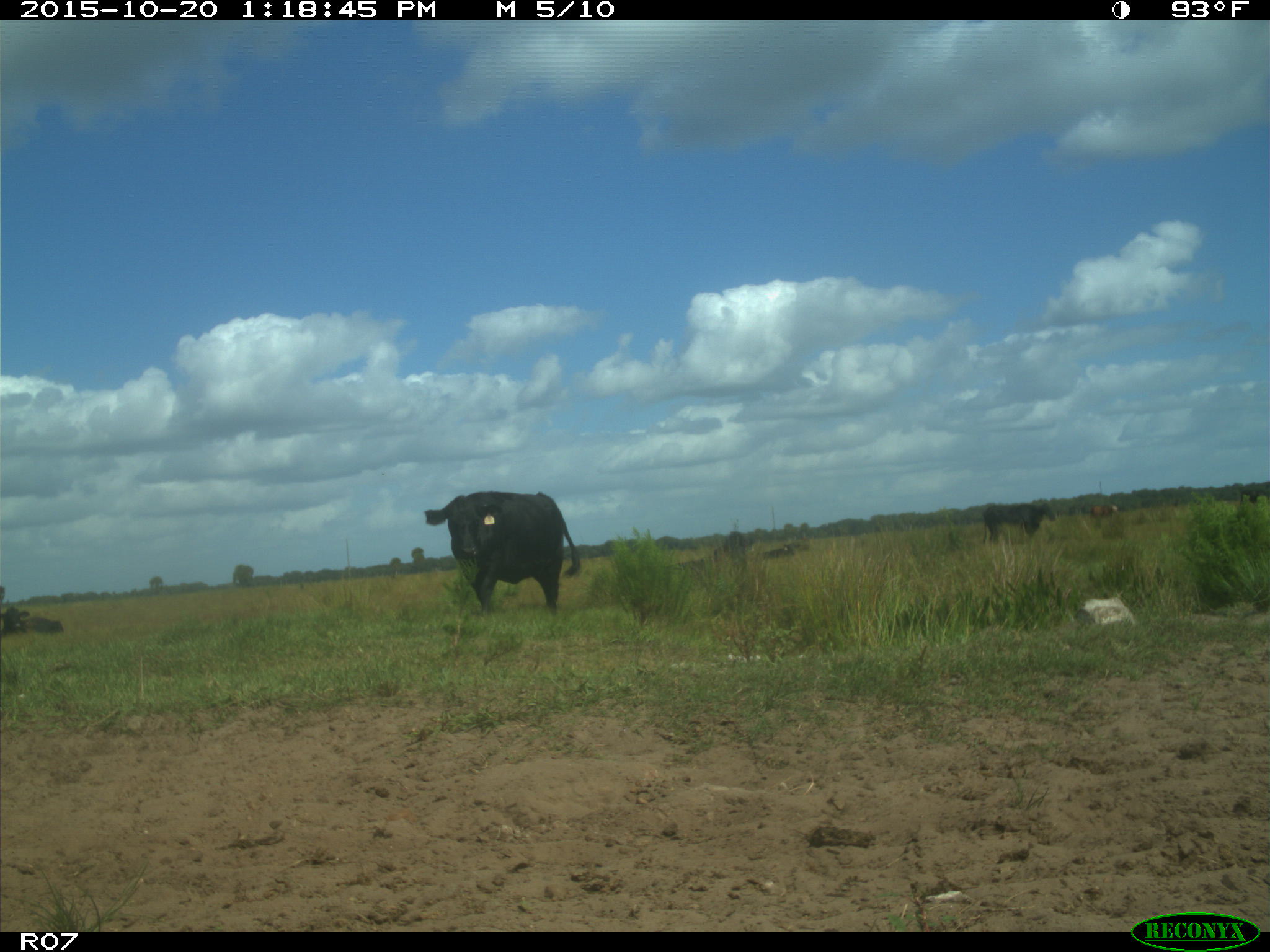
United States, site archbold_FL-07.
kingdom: Animalia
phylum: Chordata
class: Mammalia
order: Artiodactyla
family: Bovidae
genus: Bos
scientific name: Bos taurus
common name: domestic cow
Bos taurus (domestic cow).